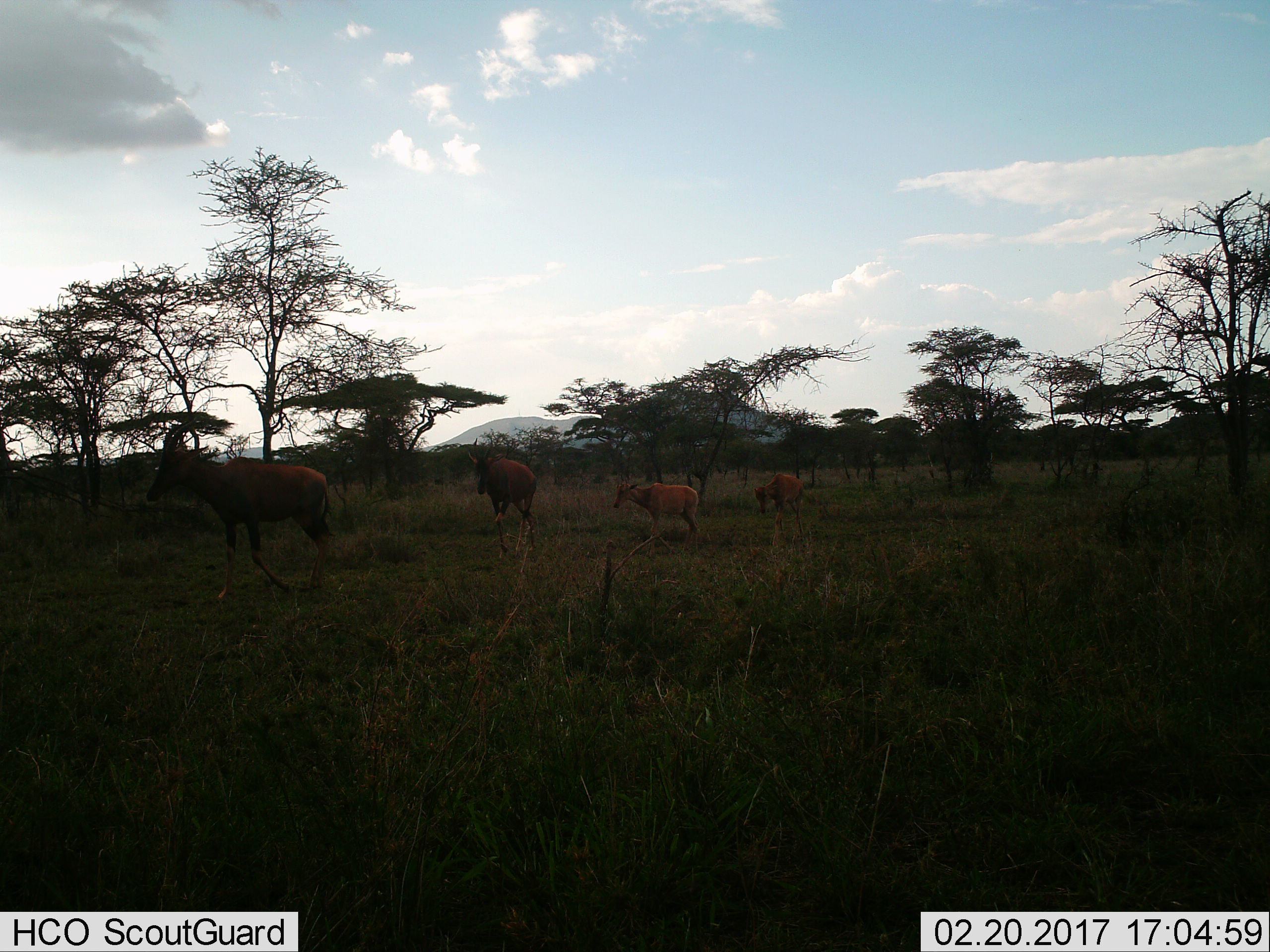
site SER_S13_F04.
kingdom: Animalia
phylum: Chordata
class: Mammalia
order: Artiodactyla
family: Bovidae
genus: Alcelaphus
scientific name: Alcelaphus buselaphus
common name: hartebeest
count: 4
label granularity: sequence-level